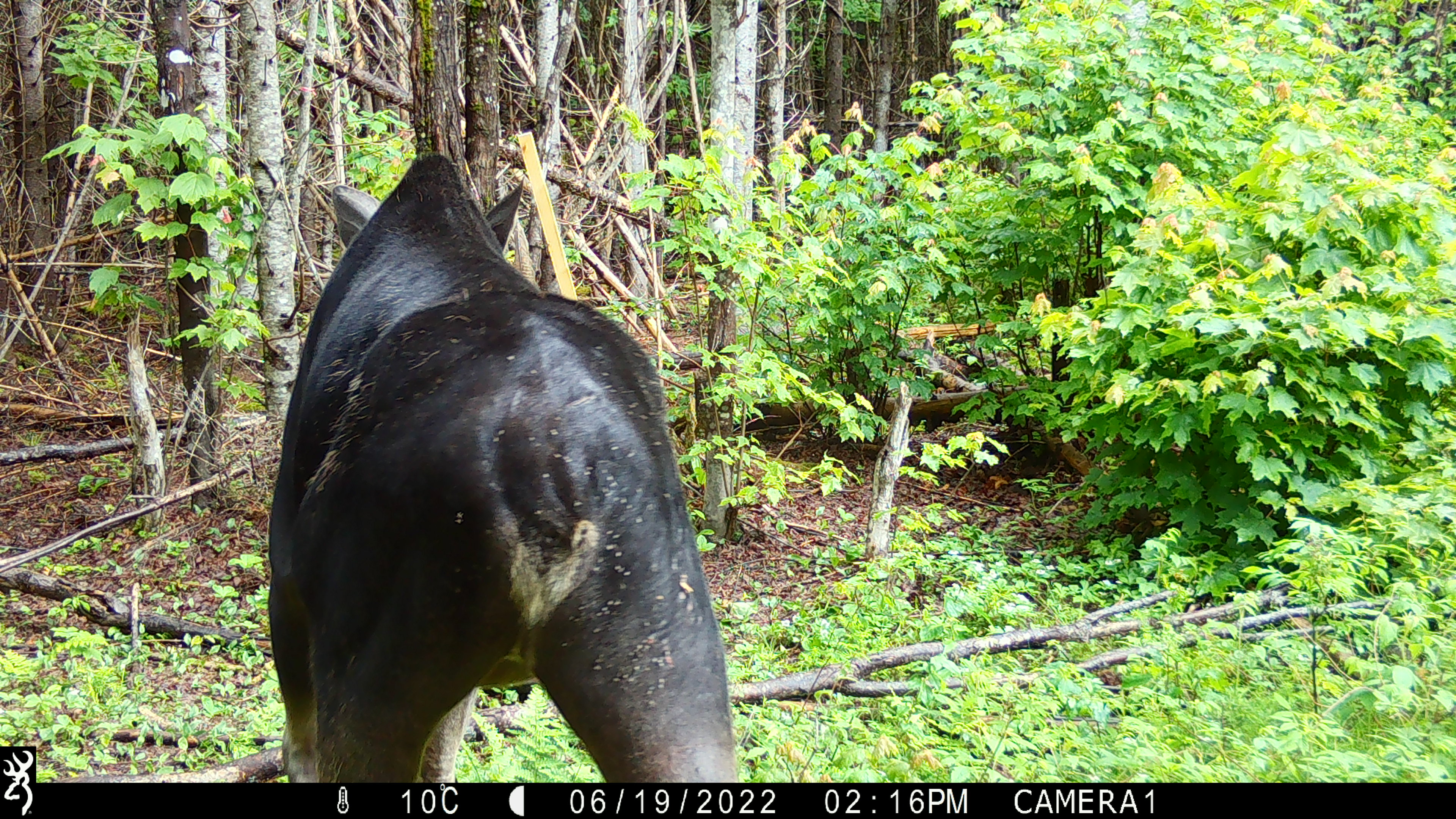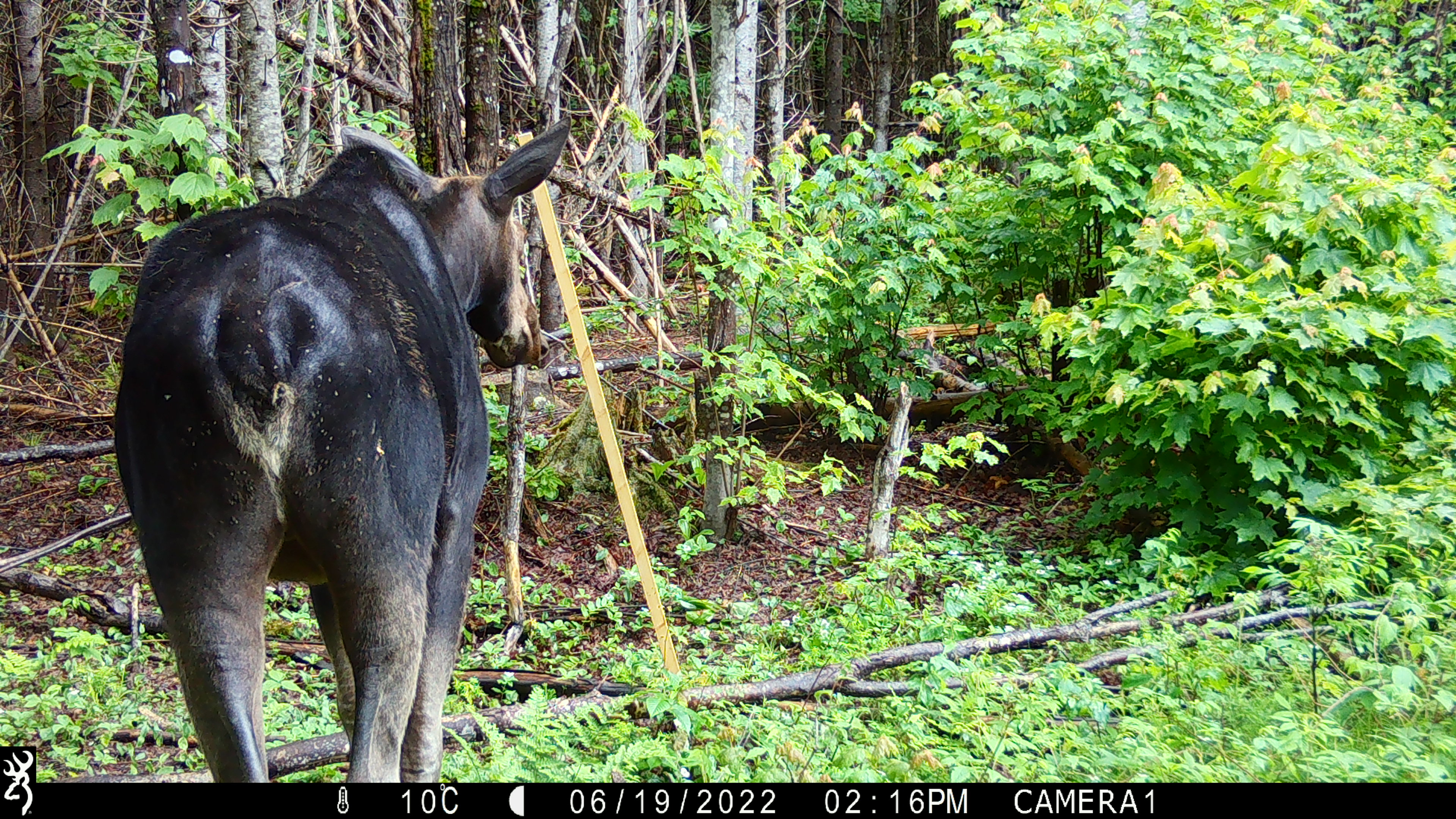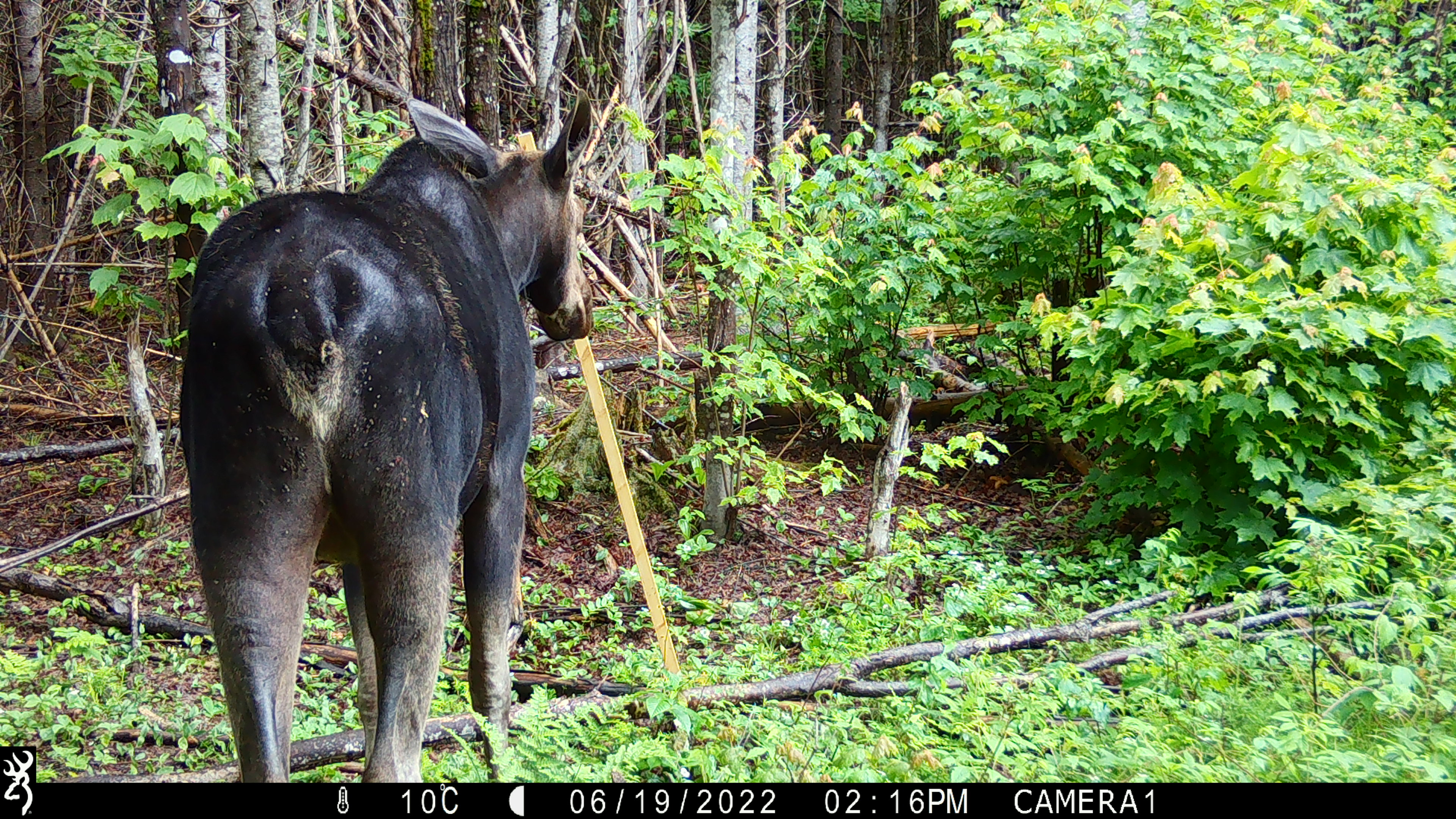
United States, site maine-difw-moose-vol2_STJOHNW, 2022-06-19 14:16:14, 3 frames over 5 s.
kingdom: Animalia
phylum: Chordata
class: Mammalia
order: Artiodactyla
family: Cervidae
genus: Alces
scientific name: Alces alces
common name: moose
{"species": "moose (Alces alces)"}